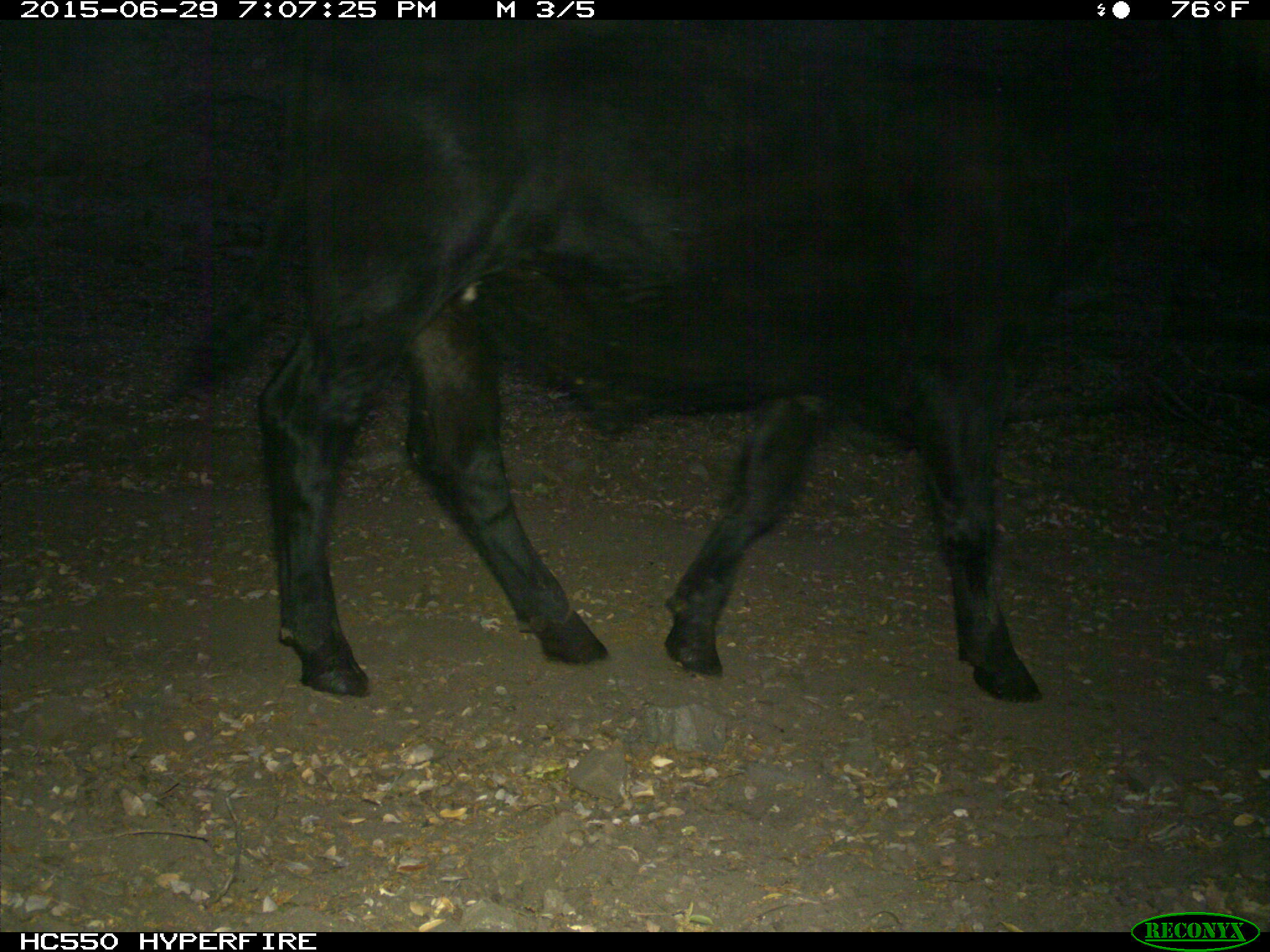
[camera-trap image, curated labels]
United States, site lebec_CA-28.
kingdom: Animalia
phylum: Chordata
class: Mammalia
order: Artiodactyla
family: Bovidae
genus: Bos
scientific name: Bos taurus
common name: domestic cow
Bos taurus (domestic cow).